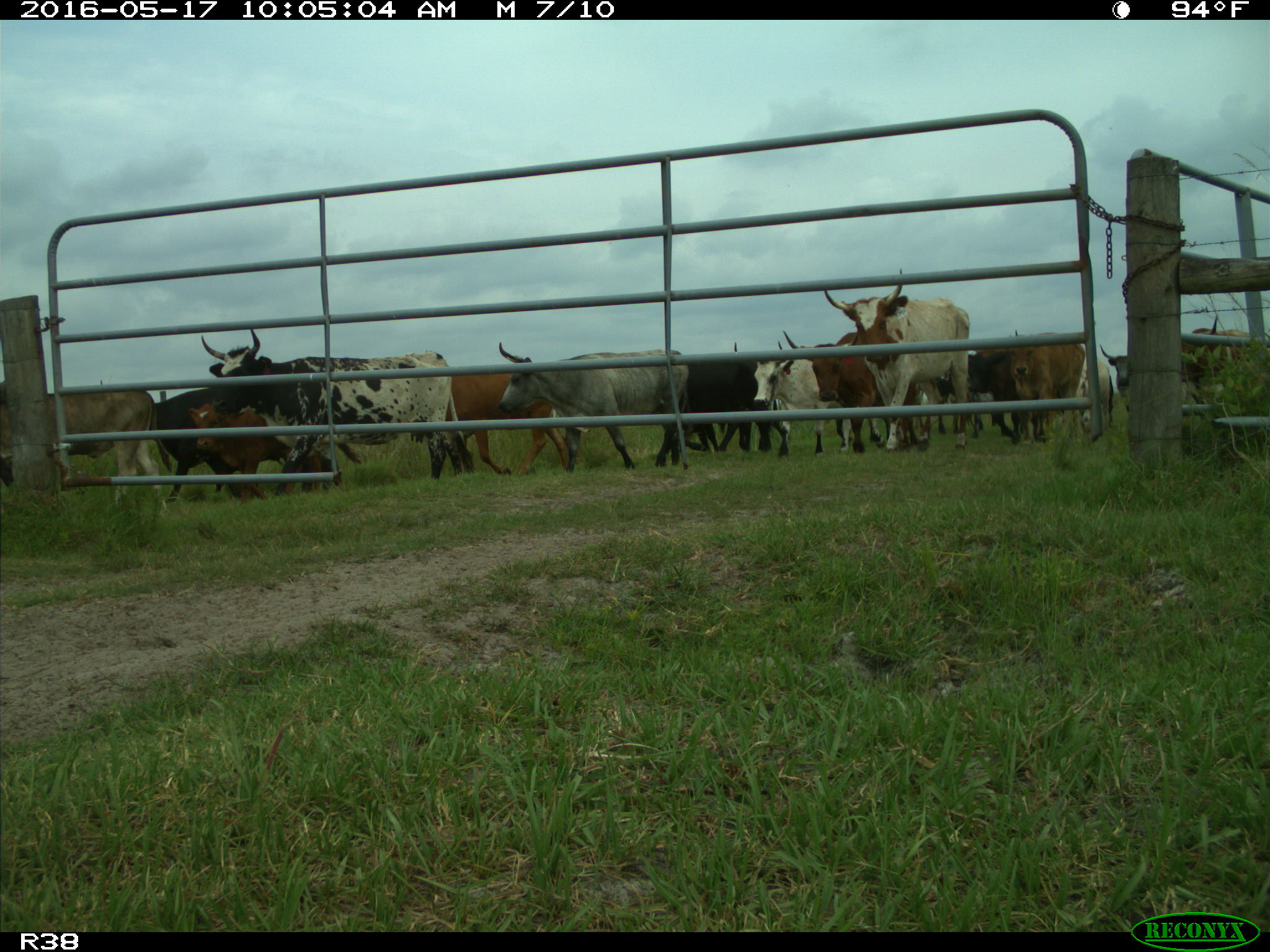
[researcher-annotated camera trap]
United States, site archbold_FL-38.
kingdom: Animalia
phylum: Chordata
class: Mammalia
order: Artiodactyla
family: Bovidae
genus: Bos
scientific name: Bos taurus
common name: domestic cow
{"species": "Bos taurus (domestic cow)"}